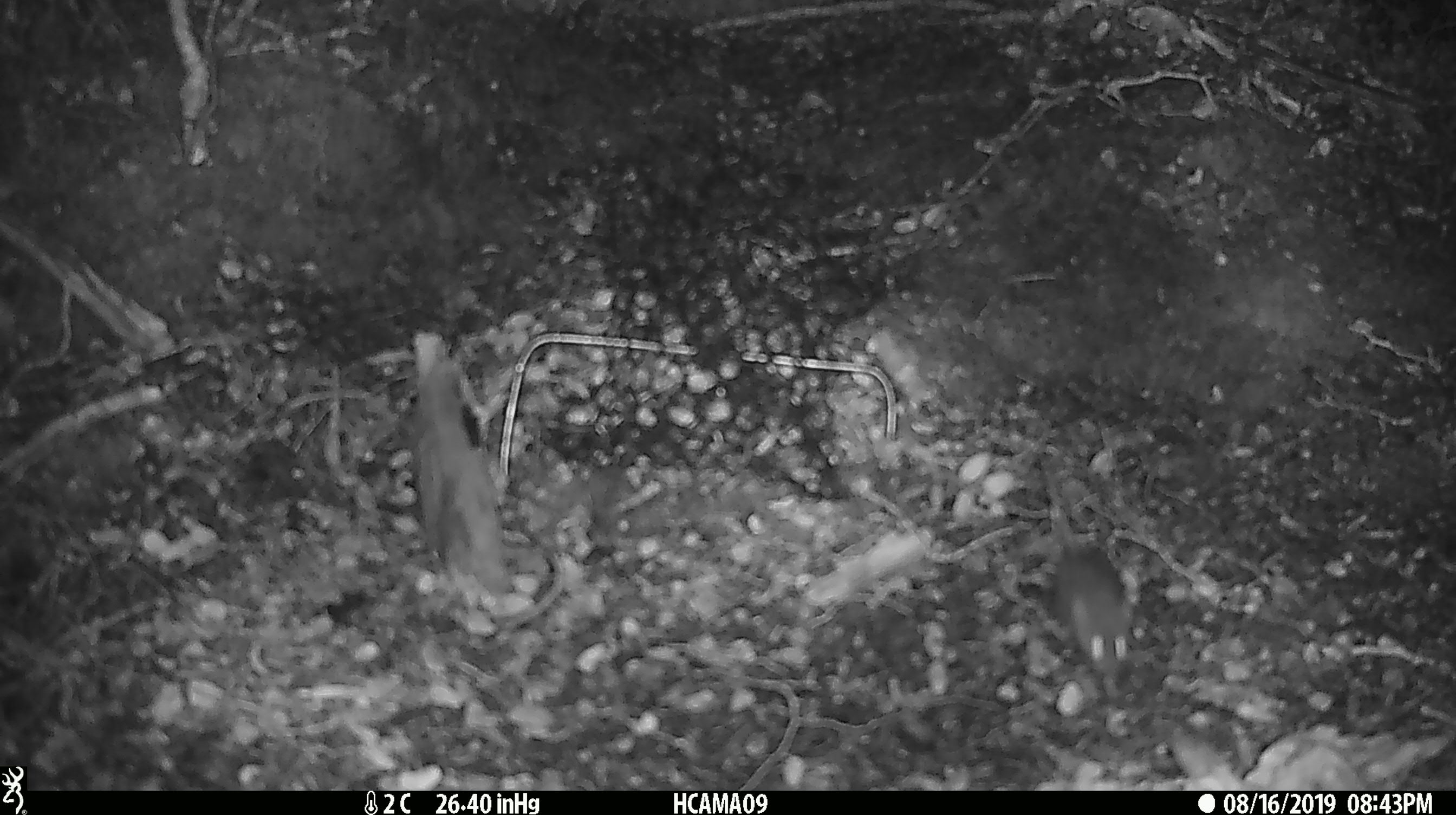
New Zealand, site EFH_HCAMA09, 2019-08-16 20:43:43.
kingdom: Animalia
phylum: Chordata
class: Mammalia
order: Rodentia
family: Muridae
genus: Mus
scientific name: Mus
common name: mouse